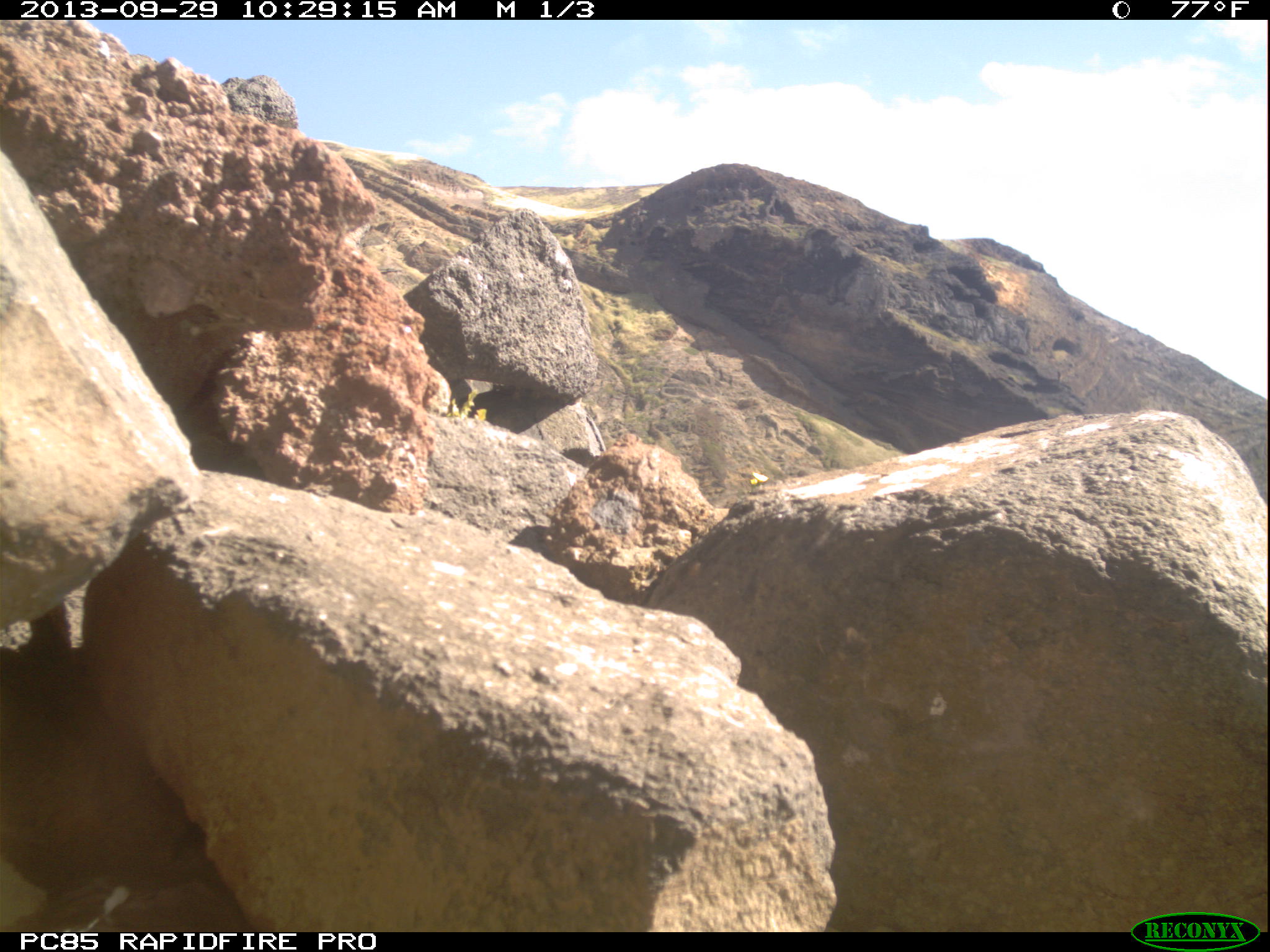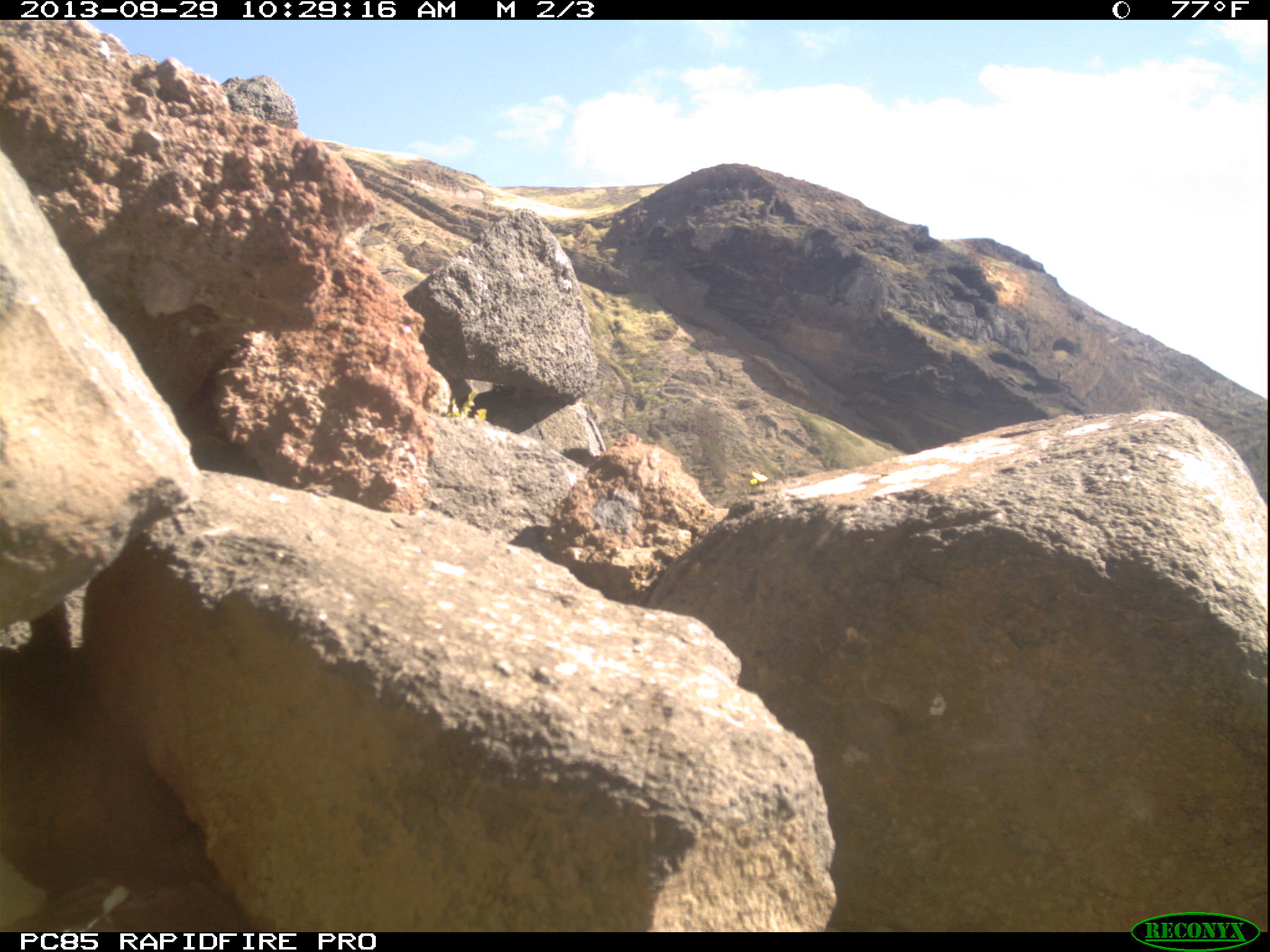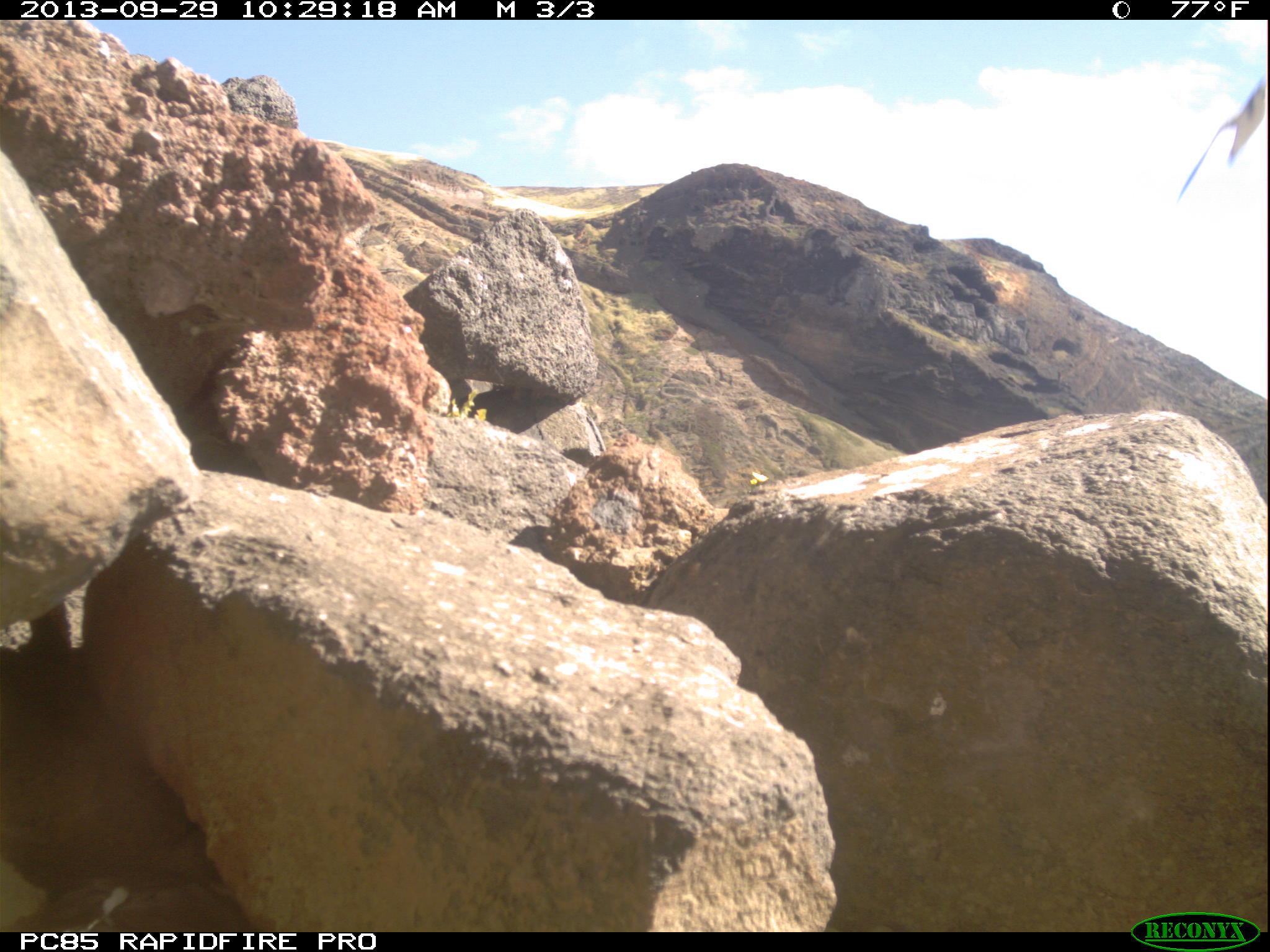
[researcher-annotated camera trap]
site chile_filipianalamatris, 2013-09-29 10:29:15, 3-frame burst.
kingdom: Animalia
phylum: Chordata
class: Aves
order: Procellariiformes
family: Procellariidae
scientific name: Procellariidae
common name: petrel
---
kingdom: Animalia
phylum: Chordata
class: Aves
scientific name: Aves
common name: bird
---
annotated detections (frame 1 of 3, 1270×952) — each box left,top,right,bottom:
petrel: 9,880,230,930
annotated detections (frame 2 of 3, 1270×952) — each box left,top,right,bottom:
petrel: 9,879,238,930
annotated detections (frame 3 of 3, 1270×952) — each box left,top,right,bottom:
bird: 1165,63,1270,211
petrel: 4,852,244,935